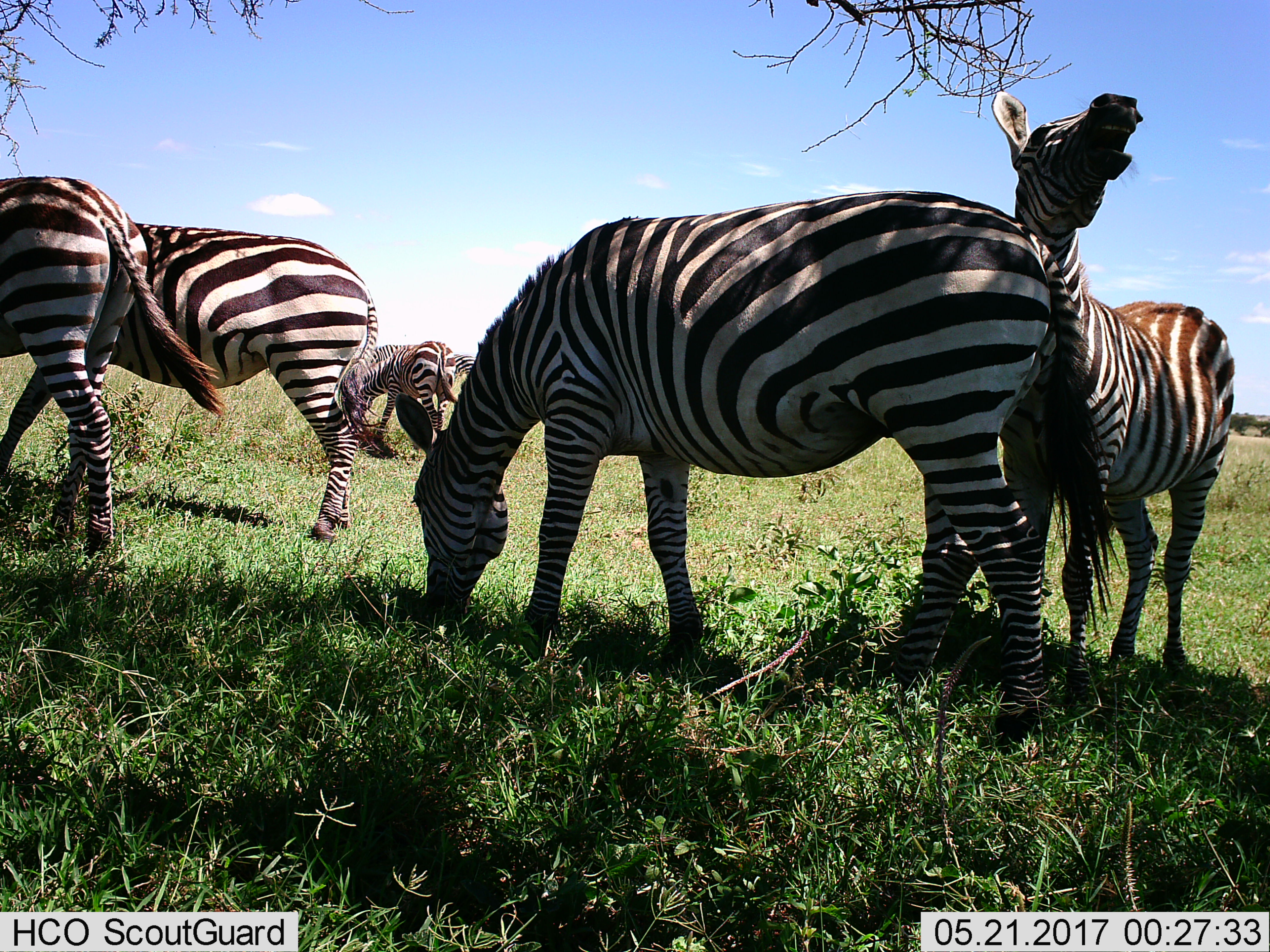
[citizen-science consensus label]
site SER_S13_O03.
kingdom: Animalia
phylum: Chordata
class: Mammalia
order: Perissodactyla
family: Equidae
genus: Equus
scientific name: Equus quagga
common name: plains zebra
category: zebraplains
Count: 6.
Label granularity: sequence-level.